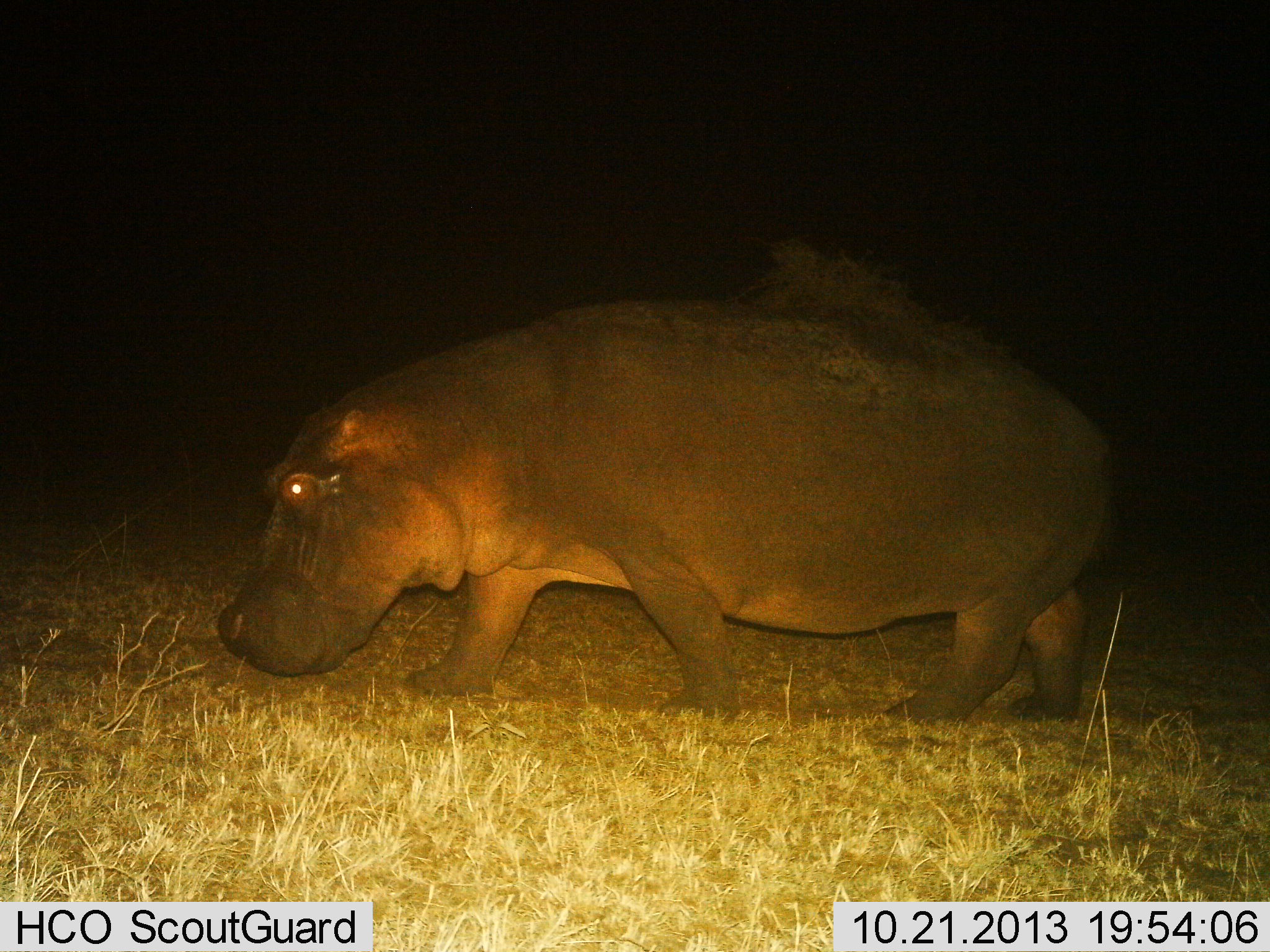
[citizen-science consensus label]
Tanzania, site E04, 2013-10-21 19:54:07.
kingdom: Animalia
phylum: Chordata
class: Mammalia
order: Artiodactyla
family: Hippopotamidae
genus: Hippopotamus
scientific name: Hippopotamus amphibius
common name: hippopotamus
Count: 1.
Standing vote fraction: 17%.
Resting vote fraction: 0%.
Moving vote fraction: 83%.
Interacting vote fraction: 0%.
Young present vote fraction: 0%.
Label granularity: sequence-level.